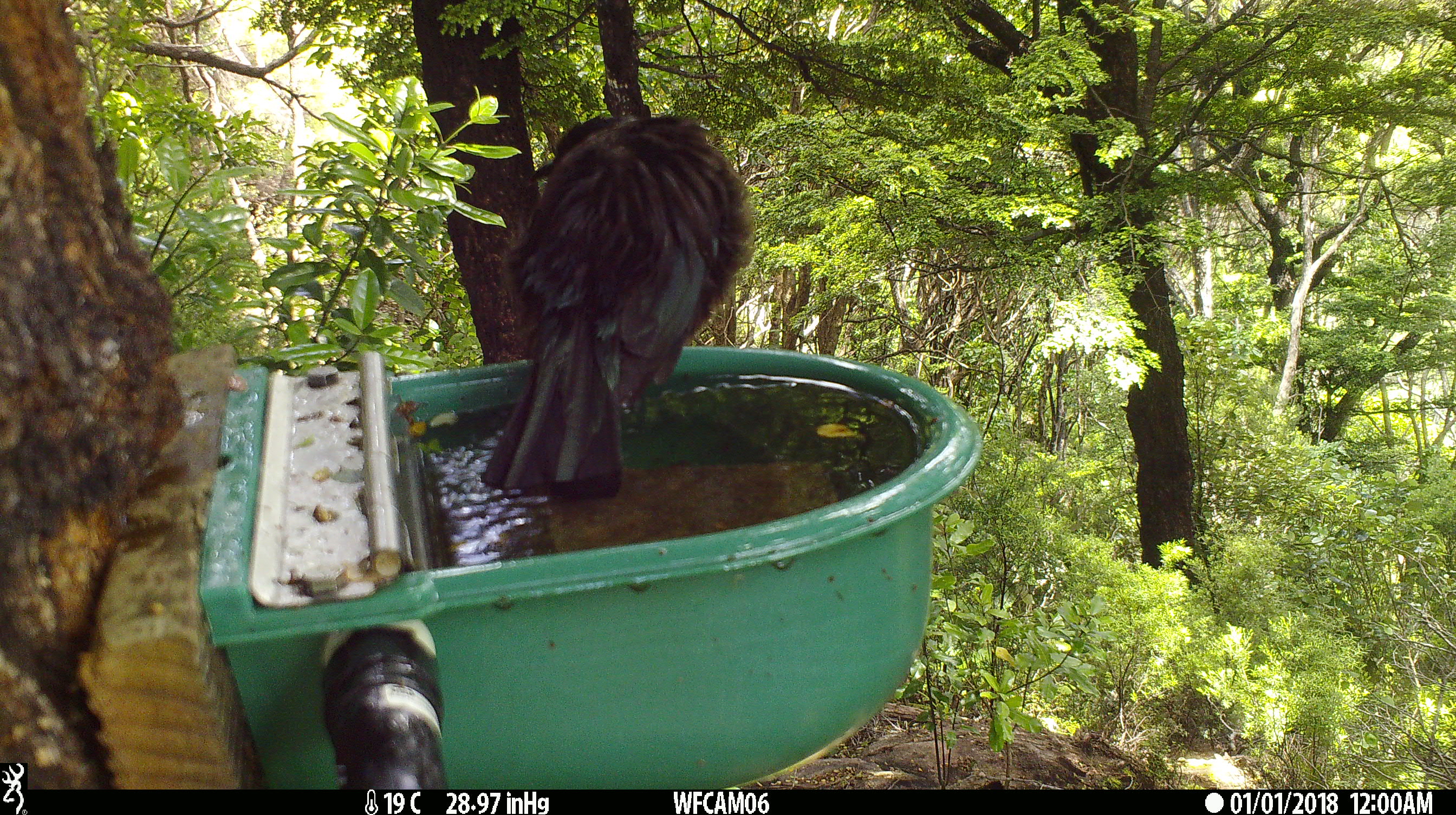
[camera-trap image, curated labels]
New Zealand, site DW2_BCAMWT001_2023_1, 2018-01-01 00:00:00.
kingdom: Animalia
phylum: Chordata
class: Aves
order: Passeriformes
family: Meliphagidae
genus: Prosthemadera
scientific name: Prosthemadera novaeseelandiae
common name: tui